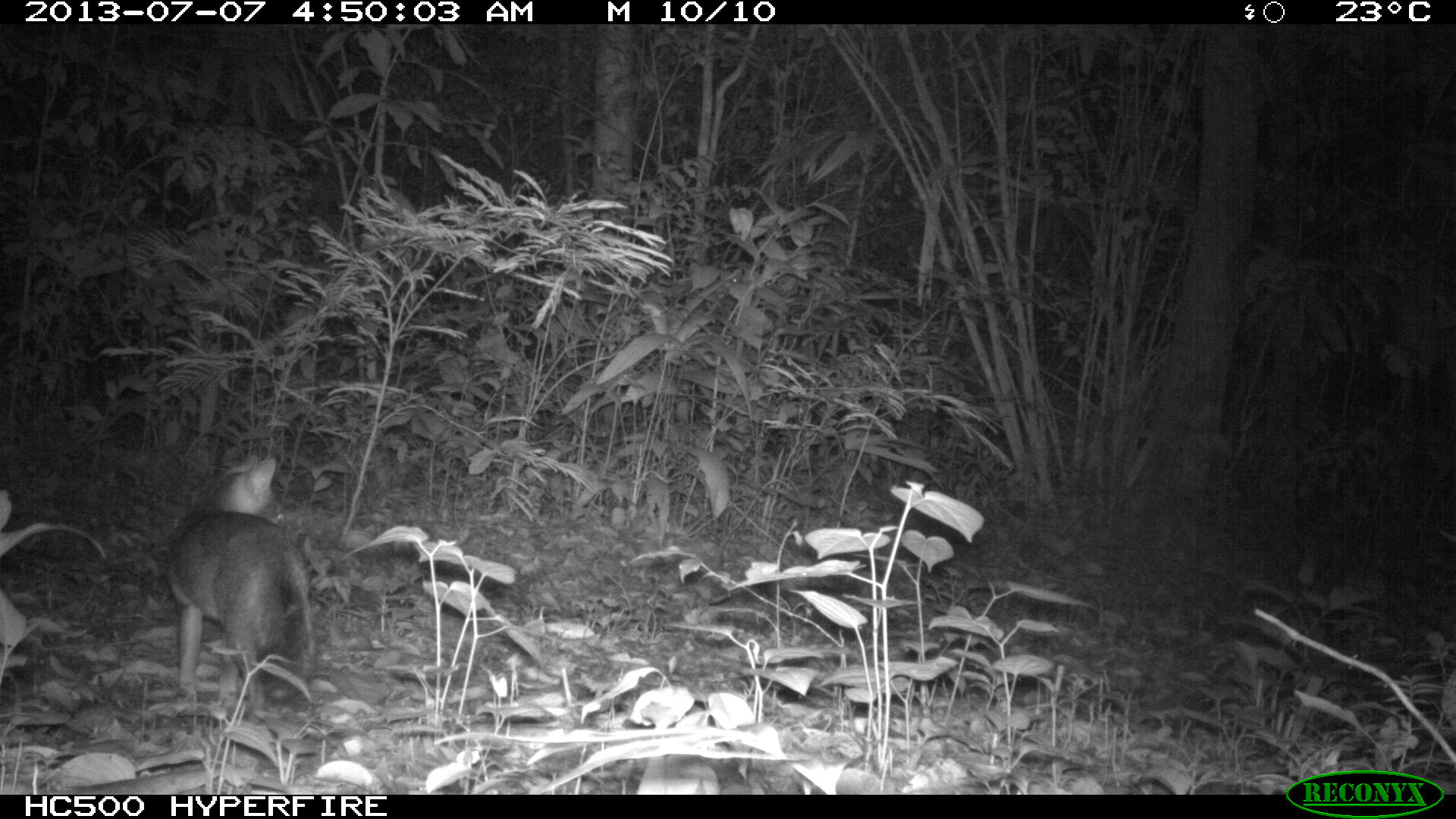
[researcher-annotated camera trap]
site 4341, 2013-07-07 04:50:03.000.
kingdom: Animalia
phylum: Chordata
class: Mammalia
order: Carnivora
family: Canidae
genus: Urocyon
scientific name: Urocyon cinereoargenteus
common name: gray fox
Urocyon cinereoargenteus (gray fox), count 1.